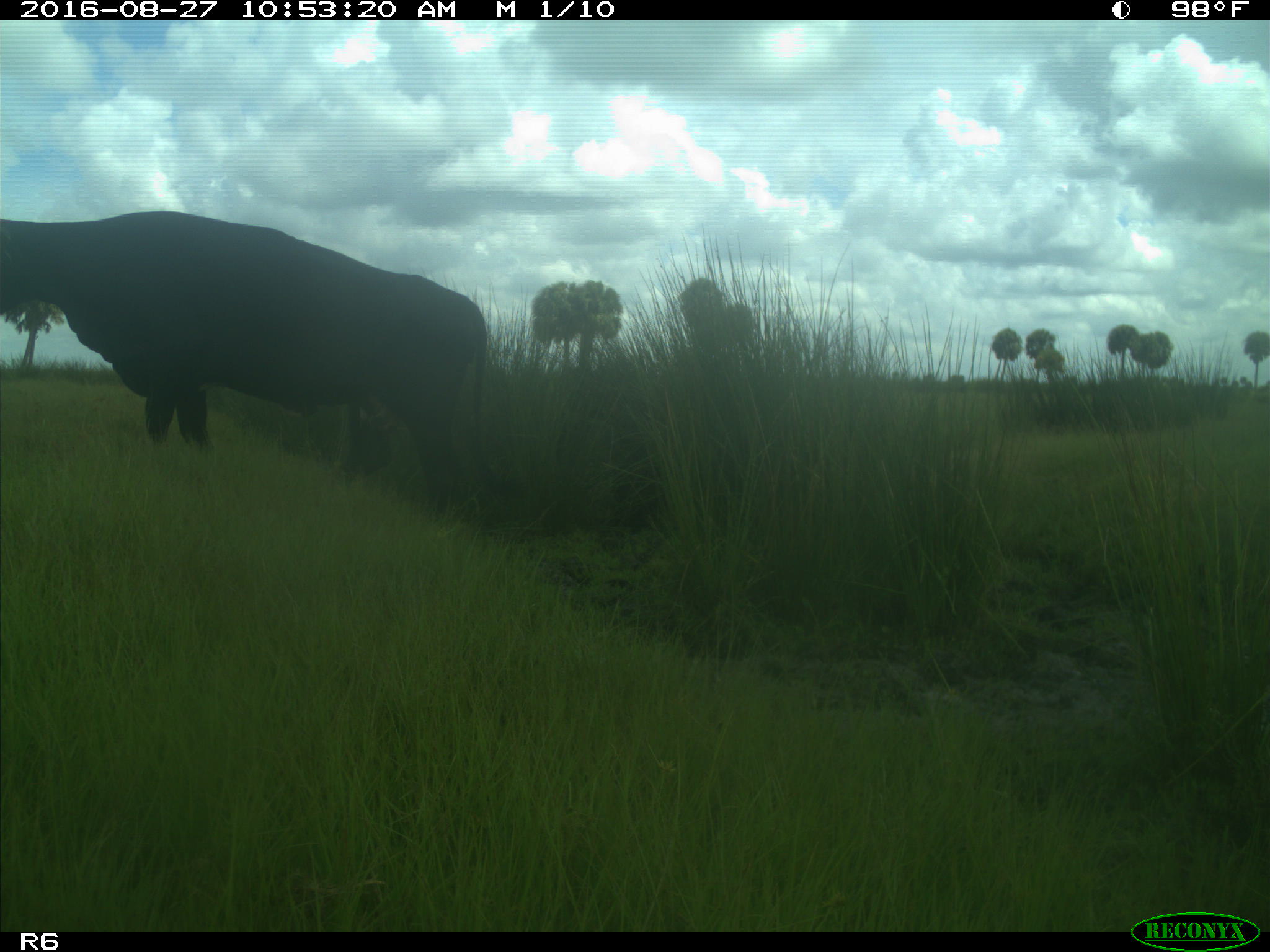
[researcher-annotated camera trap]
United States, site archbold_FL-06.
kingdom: Animalia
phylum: Chordata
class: Mammalia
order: Artiodactyla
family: Bovidae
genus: Bos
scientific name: Bos taurus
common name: domestic cow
Bos taurus (domestic cow).